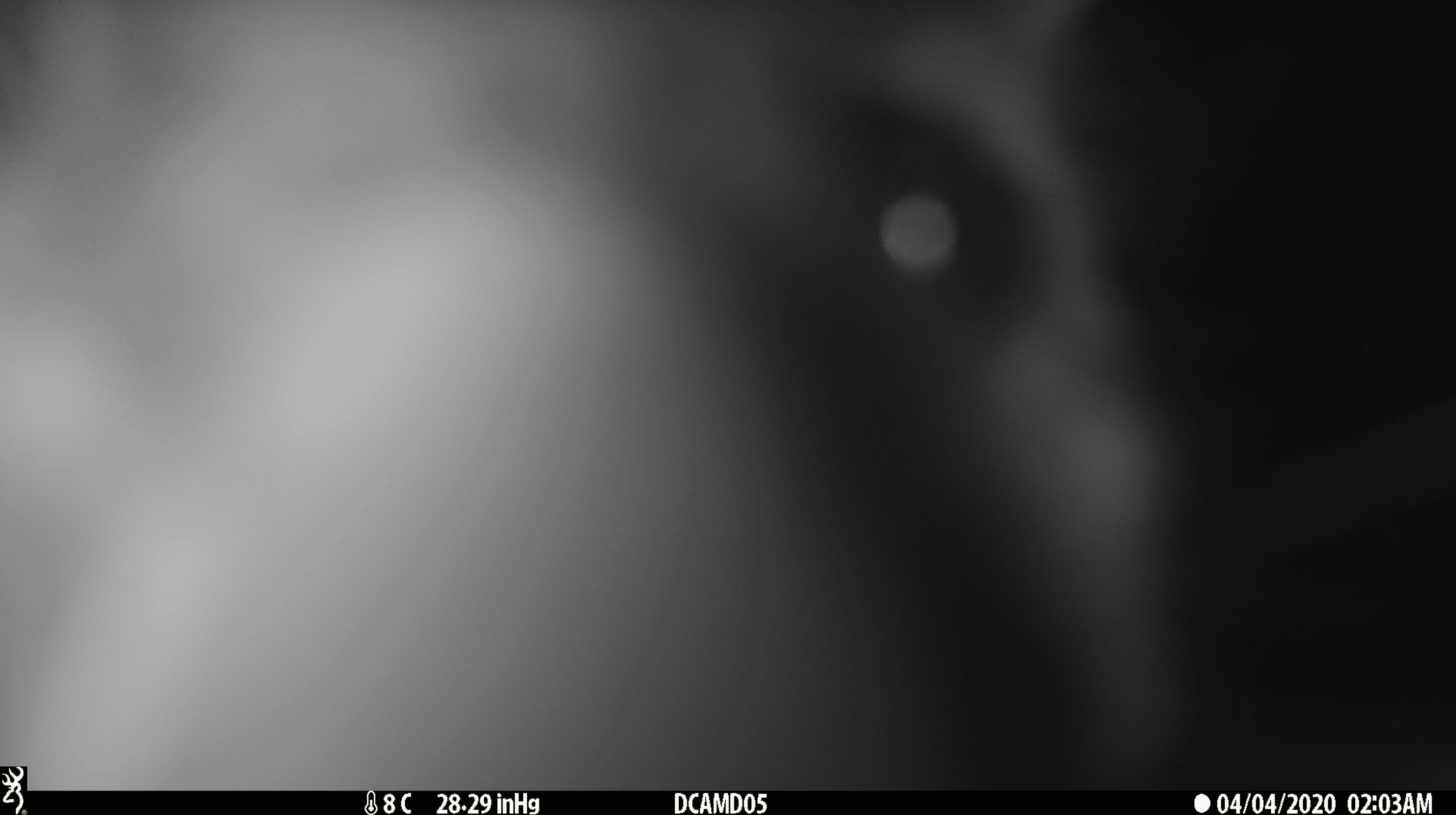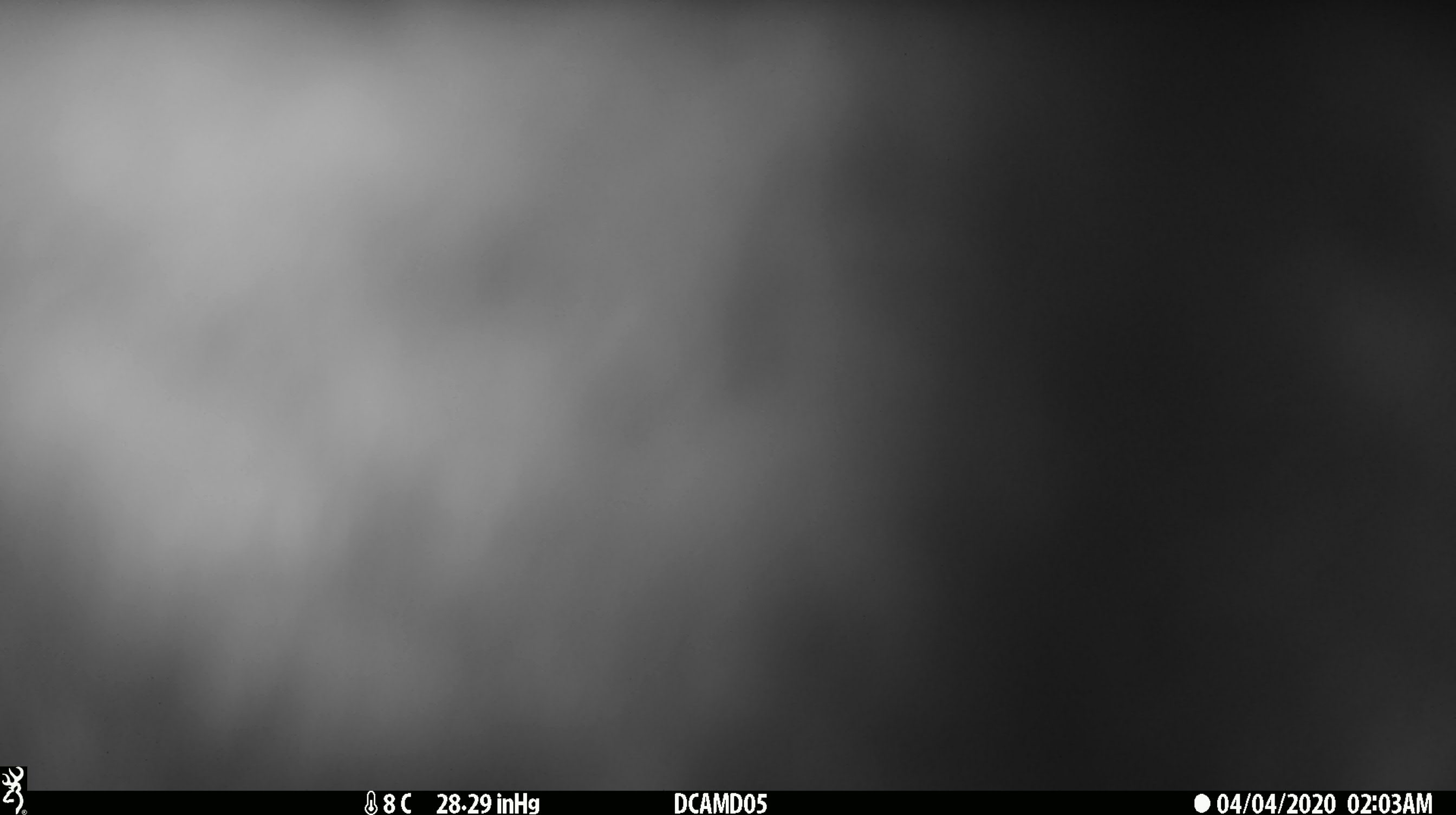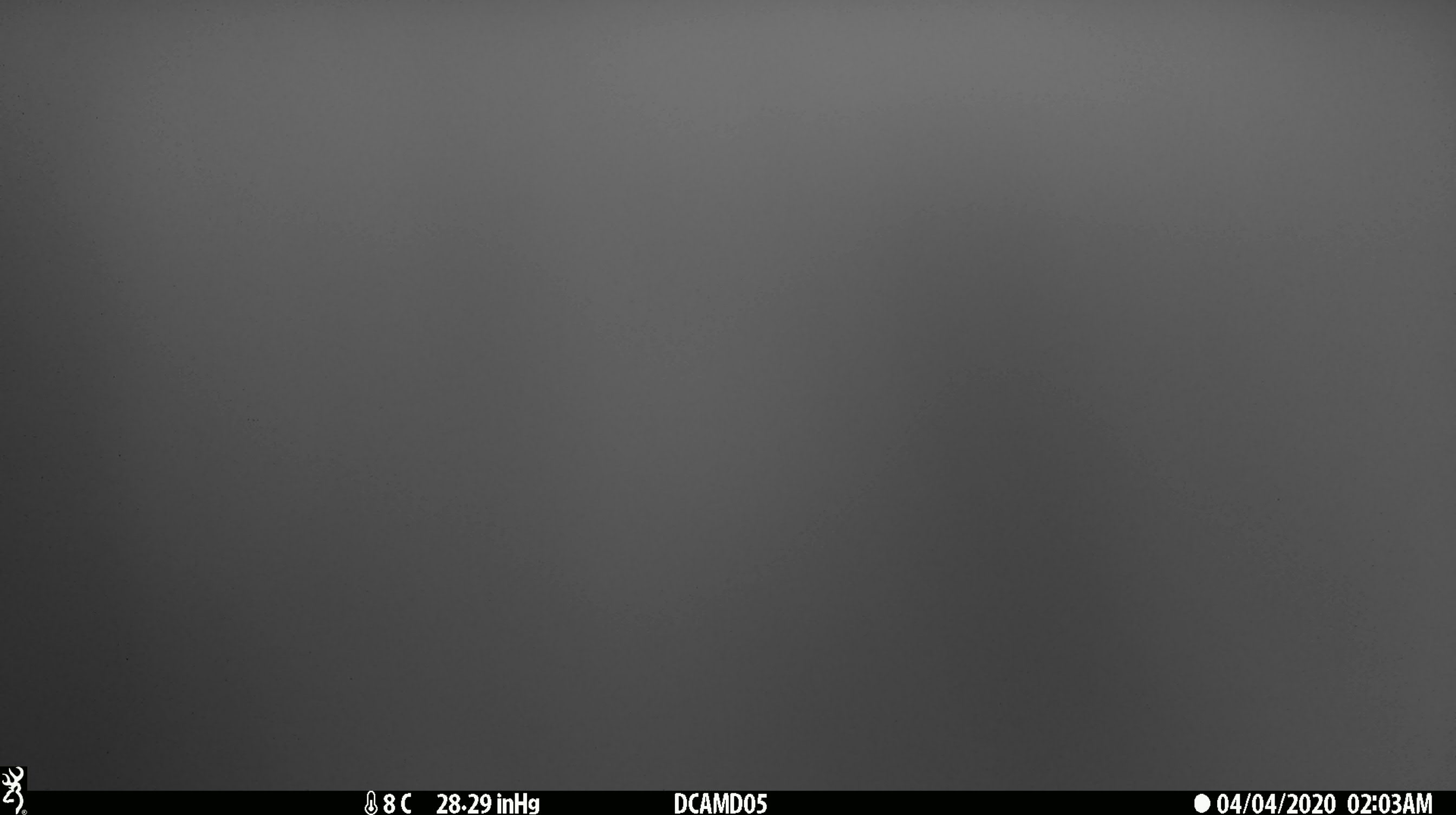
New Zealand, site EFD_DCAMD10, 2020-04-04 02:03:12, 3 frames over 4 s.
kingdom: Animalia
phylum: Chordata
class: Mammalia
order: Diprotodontia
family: Phalangeridae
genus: Trichosurus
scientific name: Trichosurus vulpecula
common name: common brushtail possum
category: possum